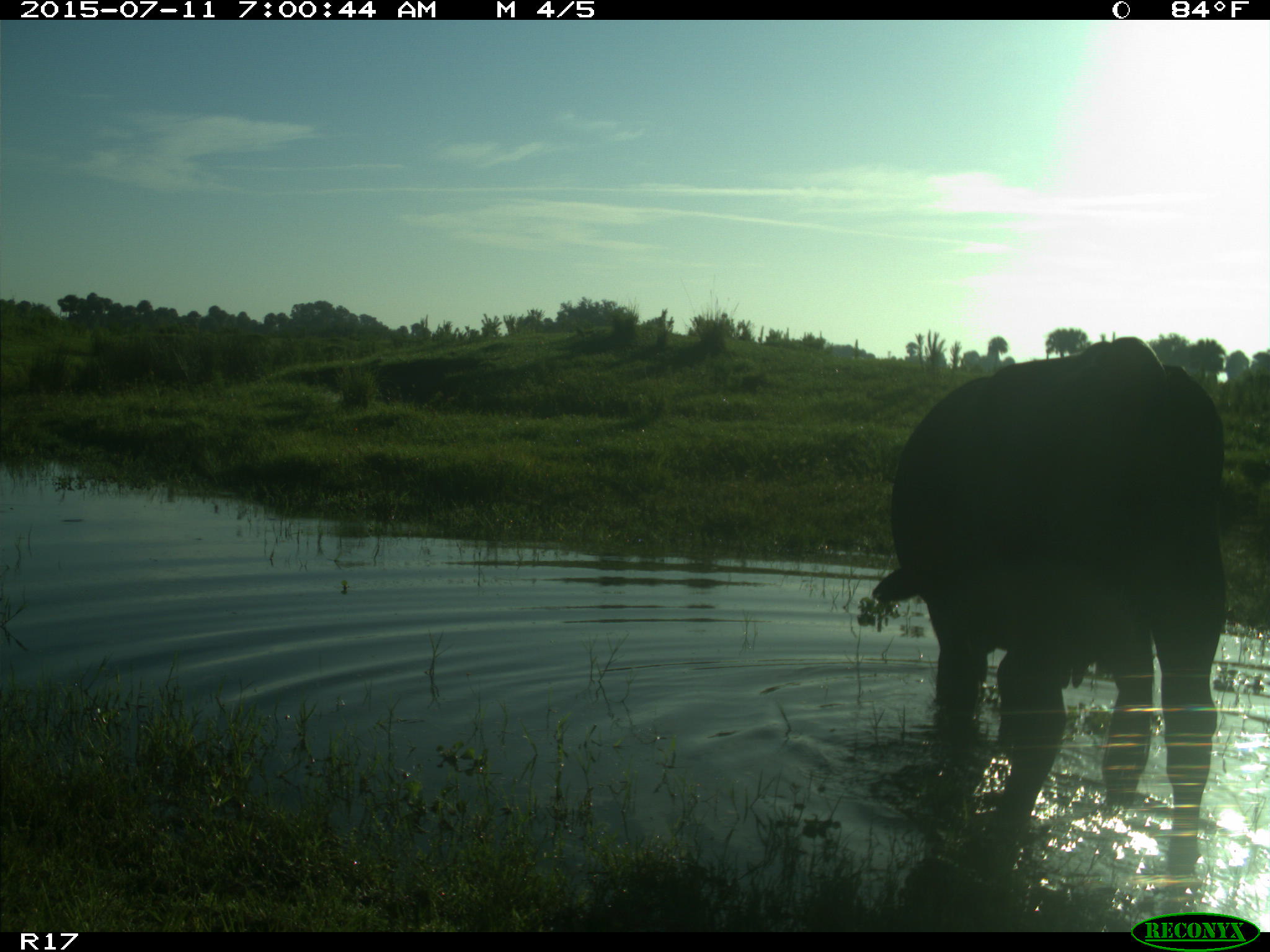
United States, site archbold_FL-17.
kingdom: Animalia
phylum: Chordata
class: Mammalia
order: Artiodactyla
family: Bovidae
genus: Bos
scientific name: Bos taurus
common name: domestic cow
Bos taurus (domestic cow).